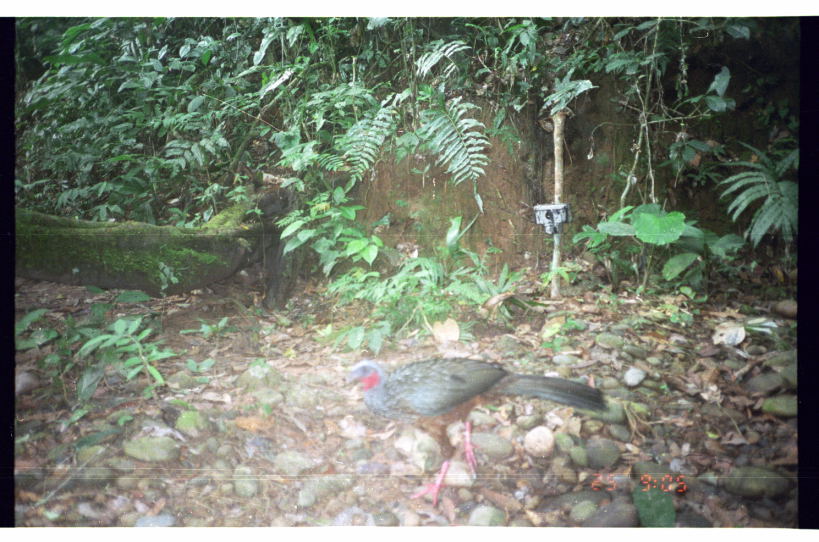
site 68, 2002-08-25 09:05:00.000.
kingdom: Animalia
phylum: Chordata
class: Aves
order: Galliformes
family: Cracidae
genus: Penelope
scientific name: Penelope jacquacu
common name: spix's guan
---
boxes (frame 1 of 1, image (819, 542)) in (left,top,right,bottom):
penelope jacquacu: (337,356,611,509)